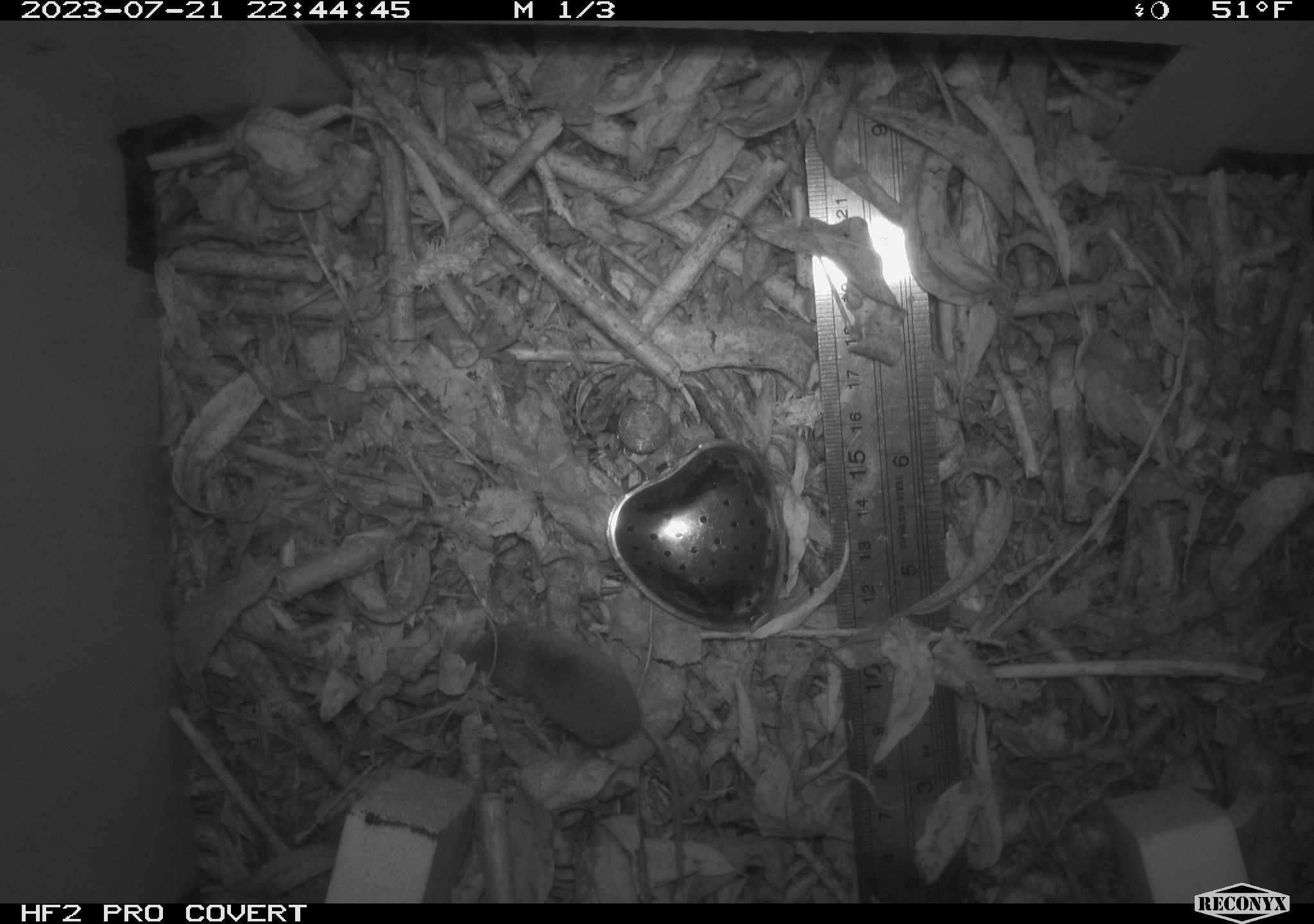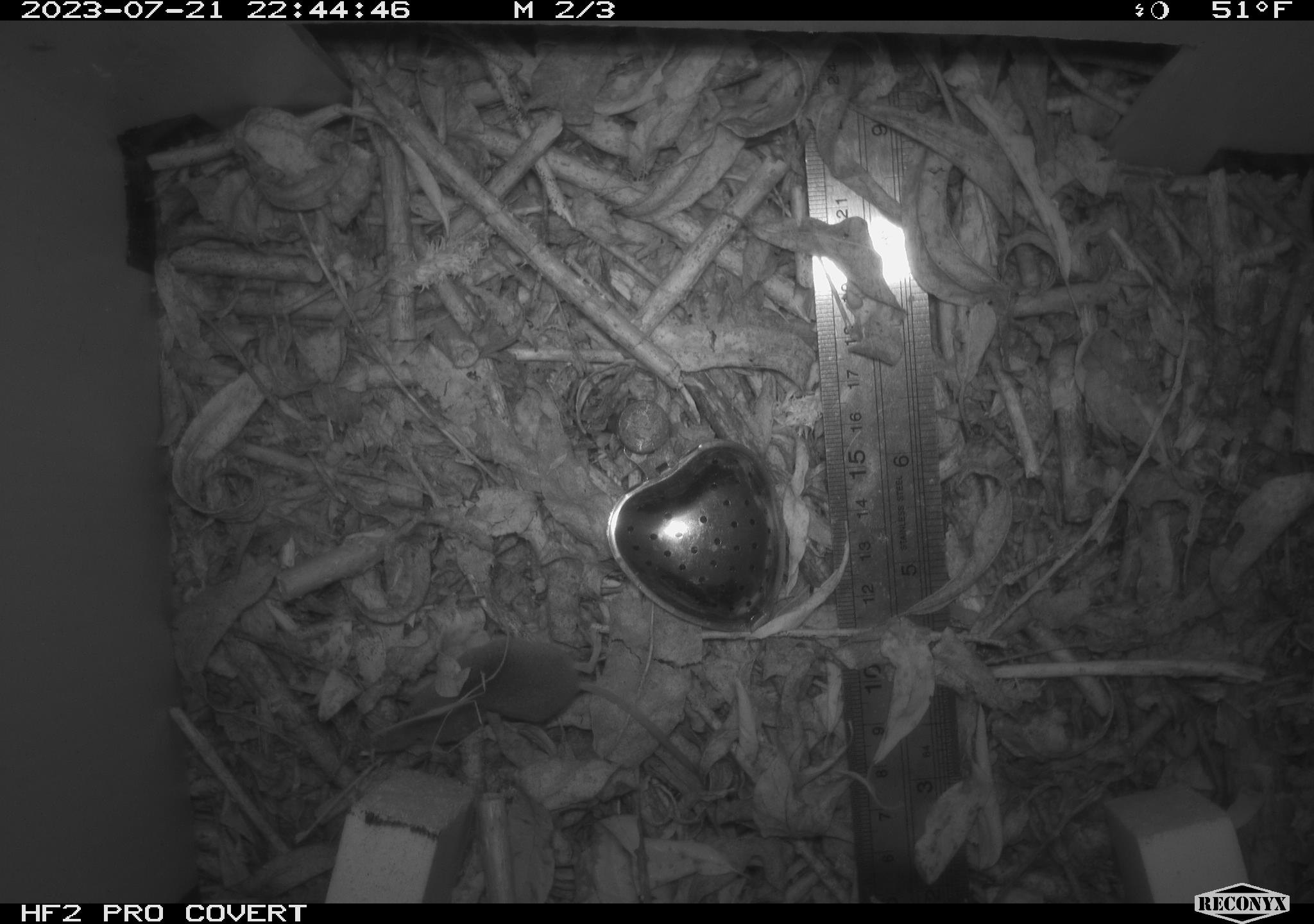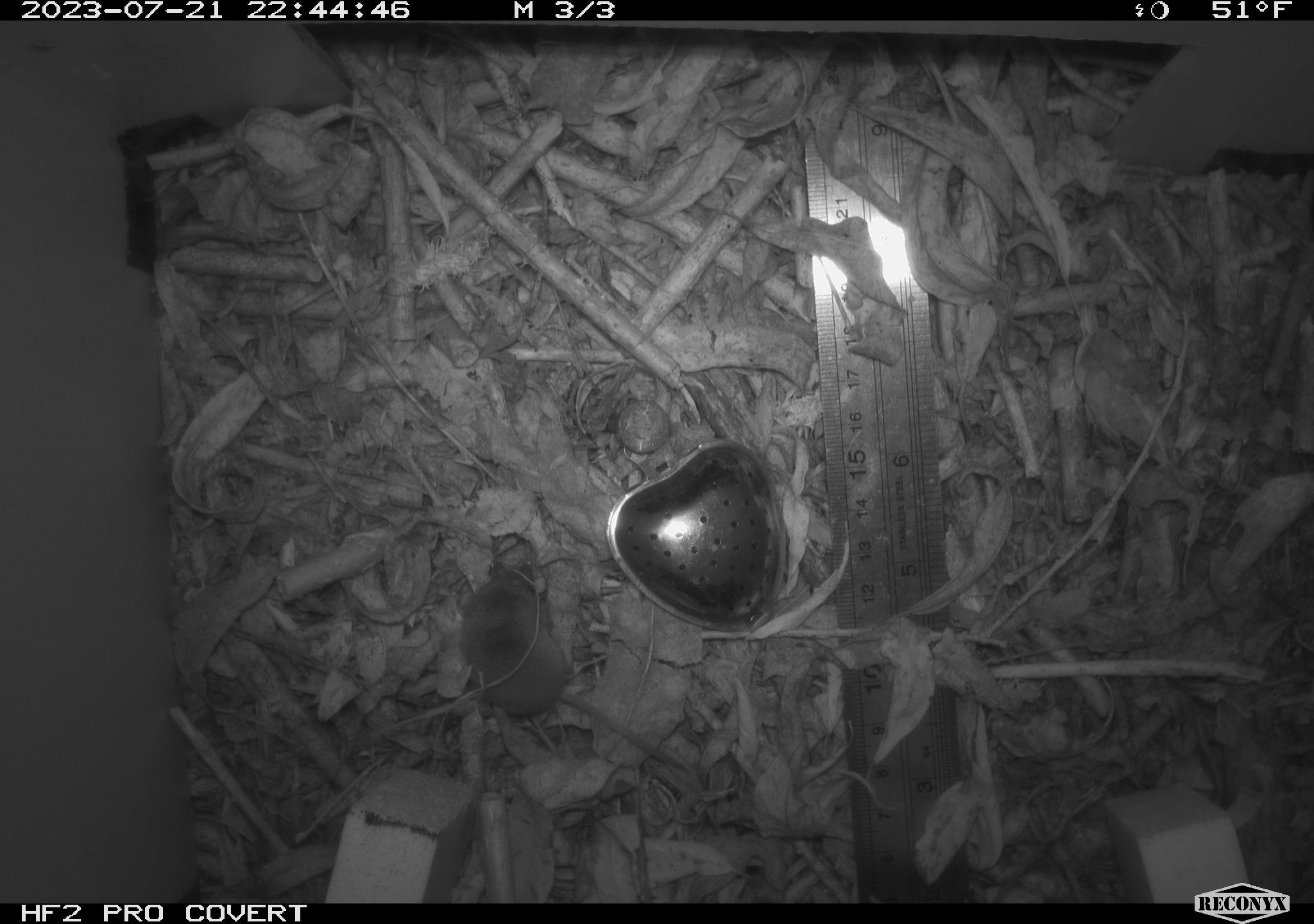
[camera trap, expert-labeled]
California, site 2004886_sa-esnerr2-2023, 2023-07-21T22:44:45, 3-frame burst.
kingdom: Animalia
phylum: Chordata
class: Mammalia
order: Eulipotyphla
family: Soricidae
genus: Sorex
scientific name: Sorex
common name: long-tailed shrew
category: sorex species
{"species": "sorex species (long-tailed shrew) (Sorex)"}